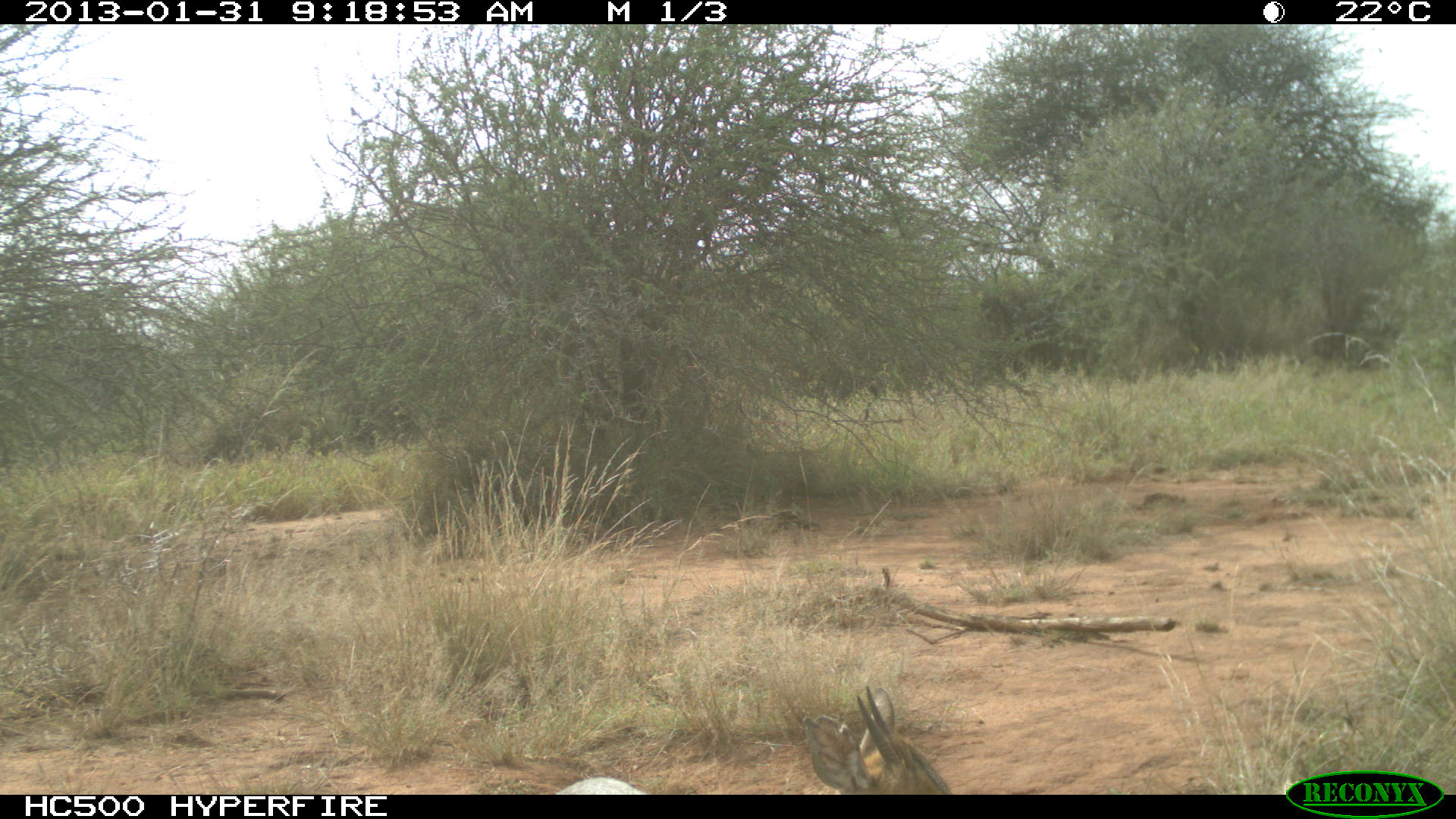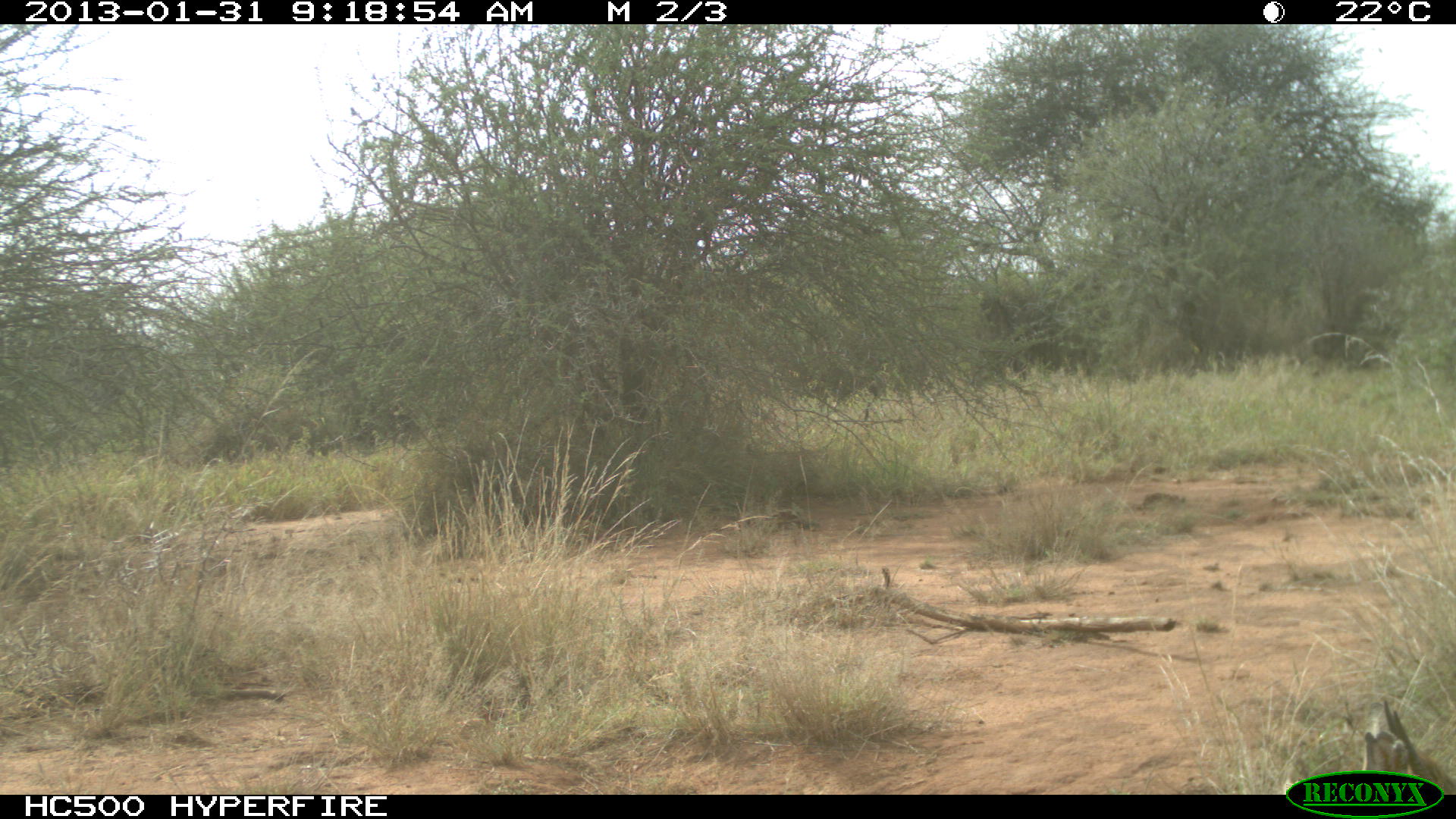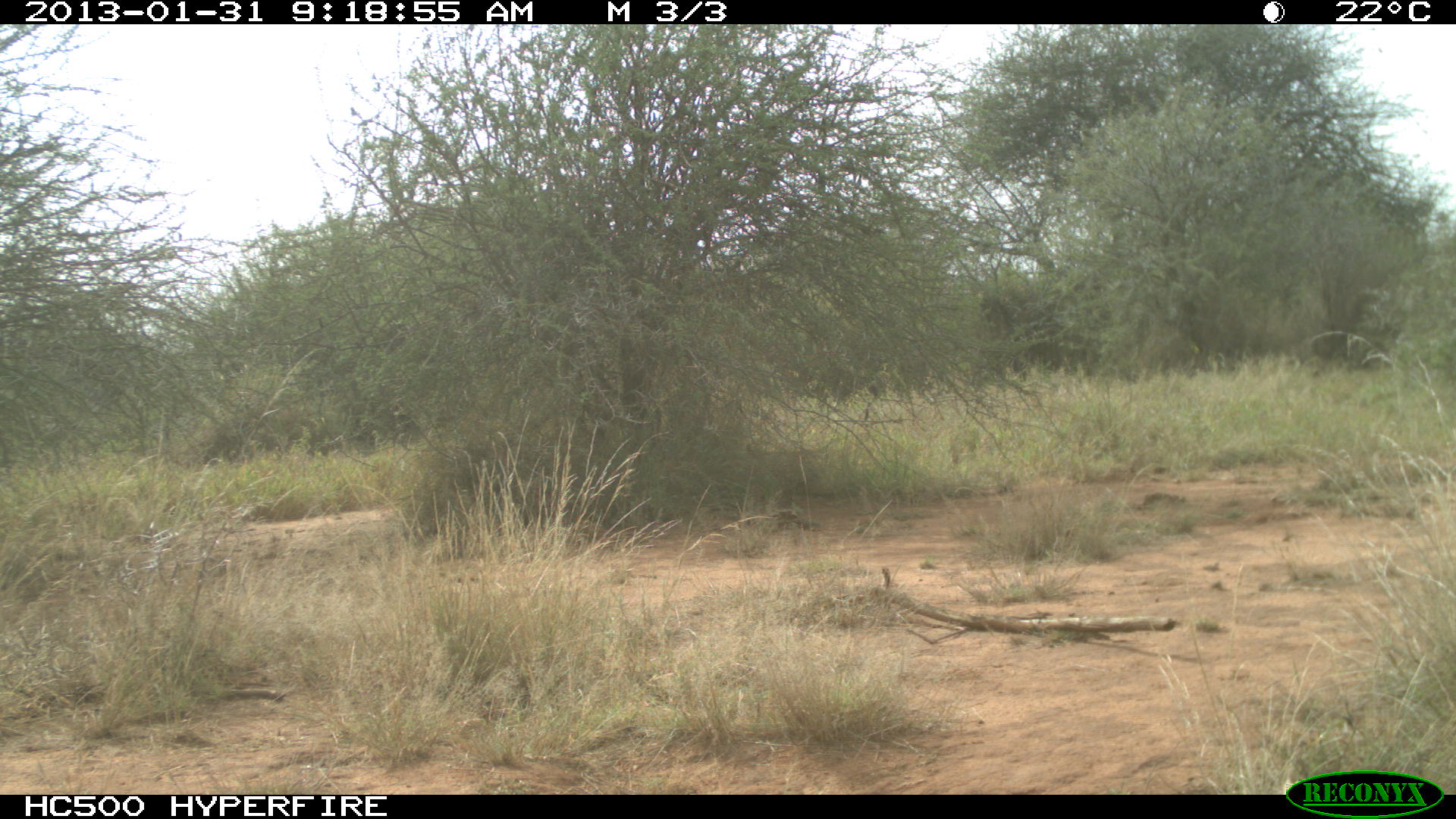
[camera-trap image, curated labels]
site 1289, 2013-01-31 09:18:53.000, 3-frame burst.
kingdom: Animalia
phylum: Chordata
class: Mammalia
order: Artiodactyla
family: Bovidae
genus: Madoqua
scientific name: Madoqua guentheri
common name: günther's dik-dik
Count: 1.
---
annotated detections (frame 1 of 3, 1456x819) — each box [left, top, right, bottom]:
madoqua guentheri: [547, 682, 958, 795]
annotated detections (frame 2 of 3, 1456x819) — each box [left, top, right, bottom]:
madoqua guentheri: [1288, 685, 1456, 793]